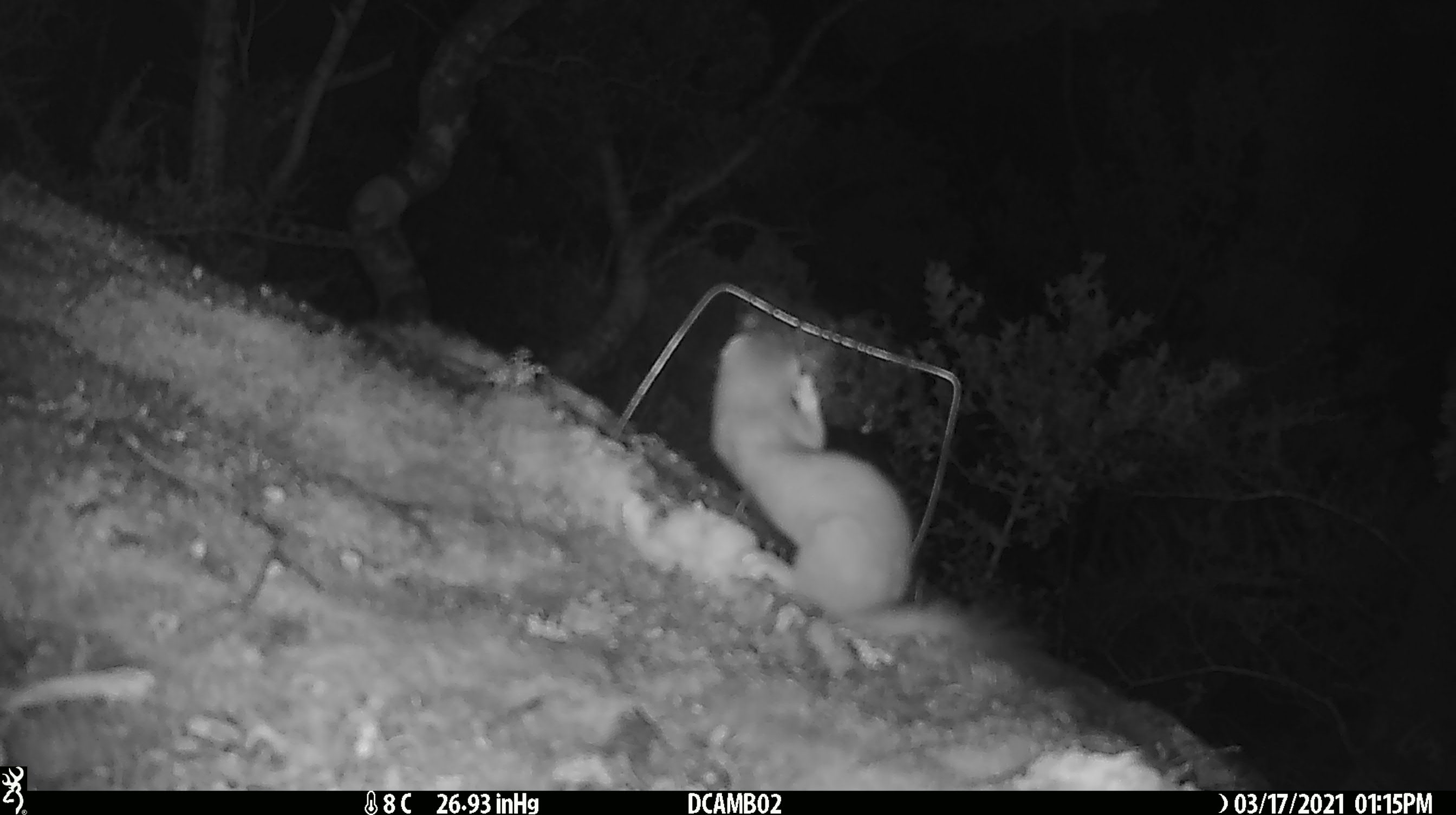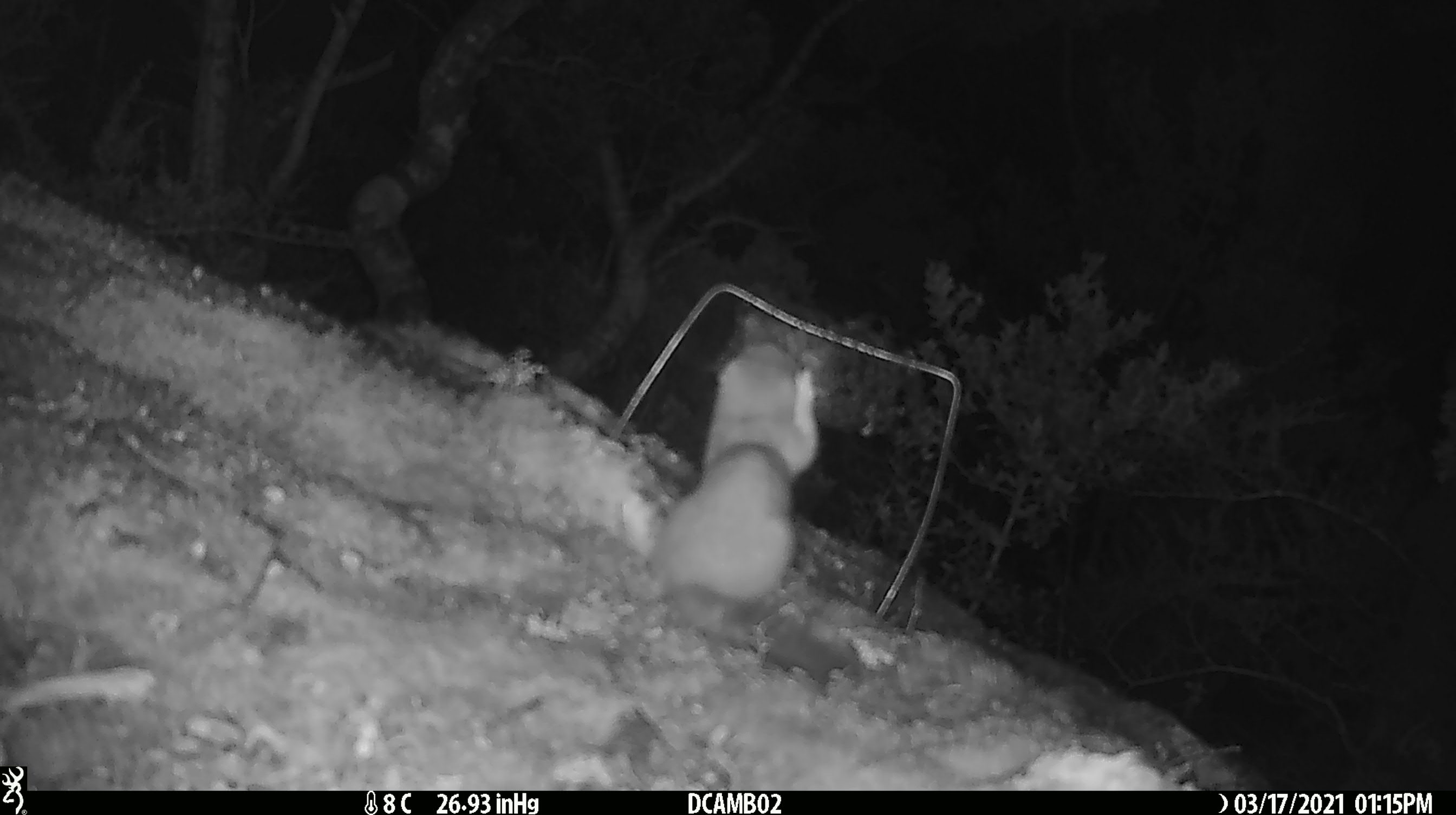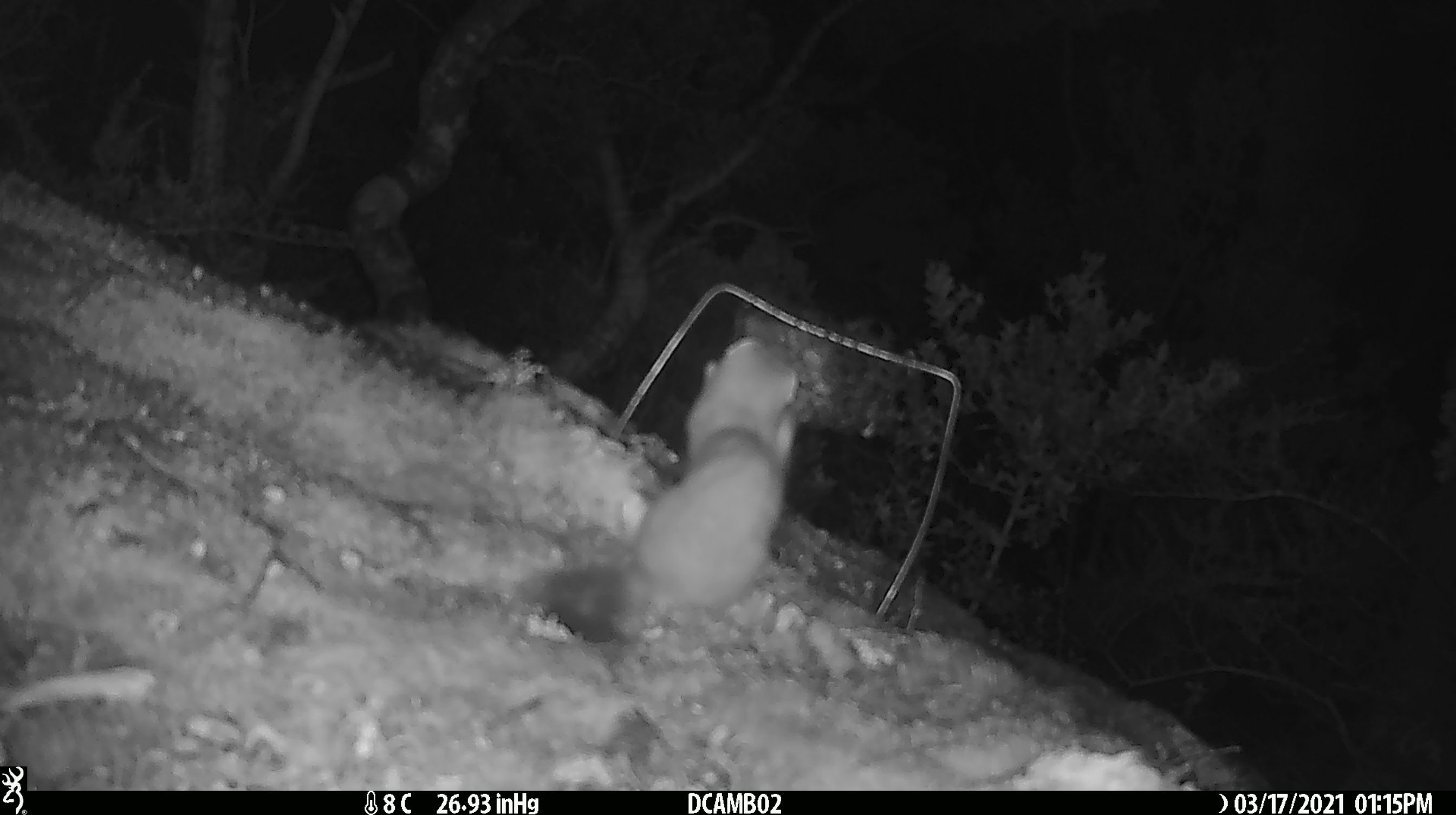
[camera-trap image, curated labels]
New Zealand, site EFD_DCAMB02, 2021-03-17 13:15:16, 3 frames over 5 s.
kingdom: Animalia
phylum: Chordata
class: Mammalia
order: Carnivora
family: Mustelidae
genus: Mustela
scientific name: Mustela erminea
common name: stoat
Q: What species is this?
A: Stoat (Mustela erminea).